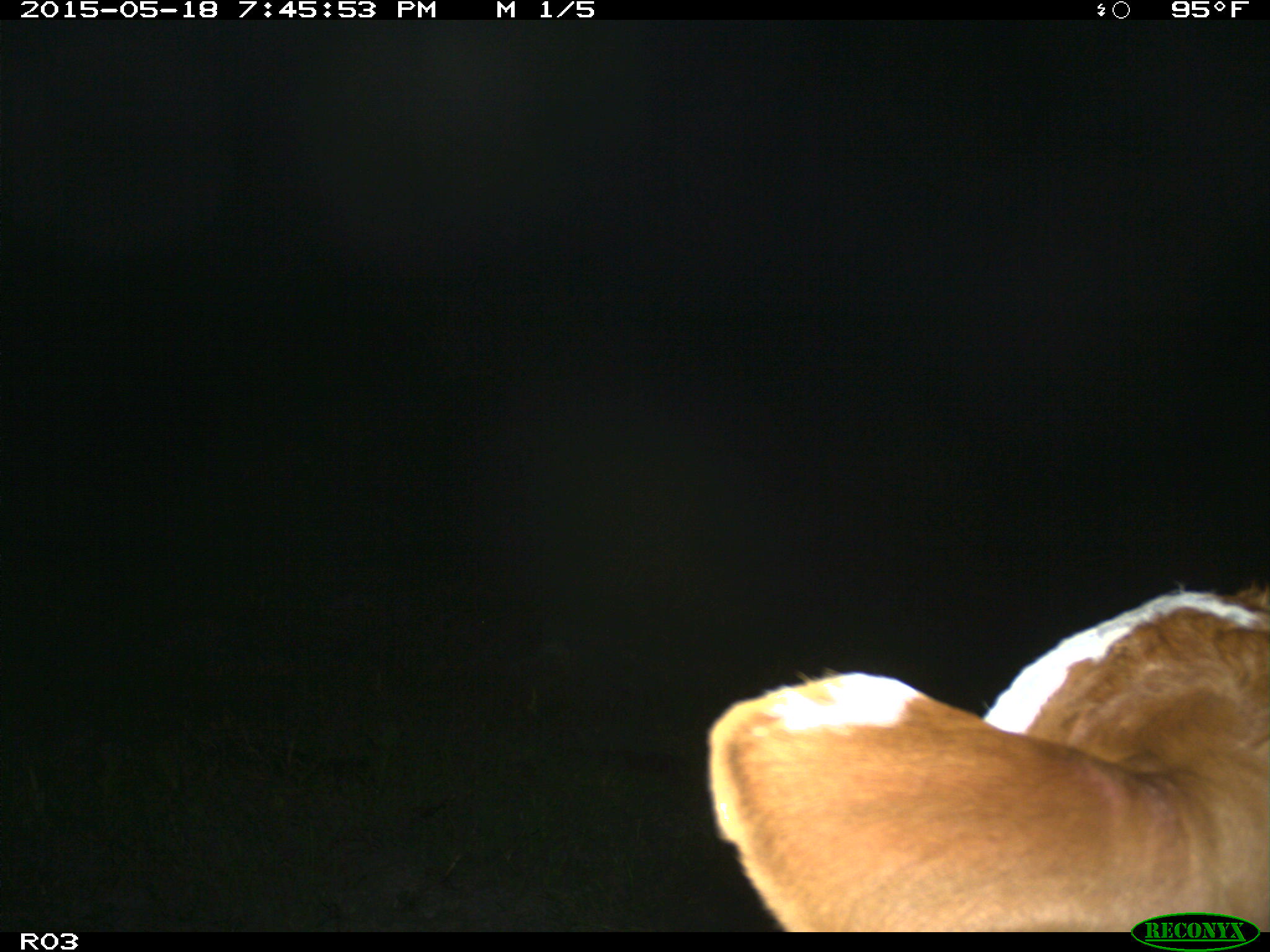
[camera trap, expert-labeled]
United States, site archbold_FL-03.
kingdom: Animalia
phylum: Chordata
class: Mammalia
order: Artiodactyla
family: Bovidae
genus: Bos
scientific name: Bos taurus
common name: domestic cow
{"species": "Bos taurus (domestic cow)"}